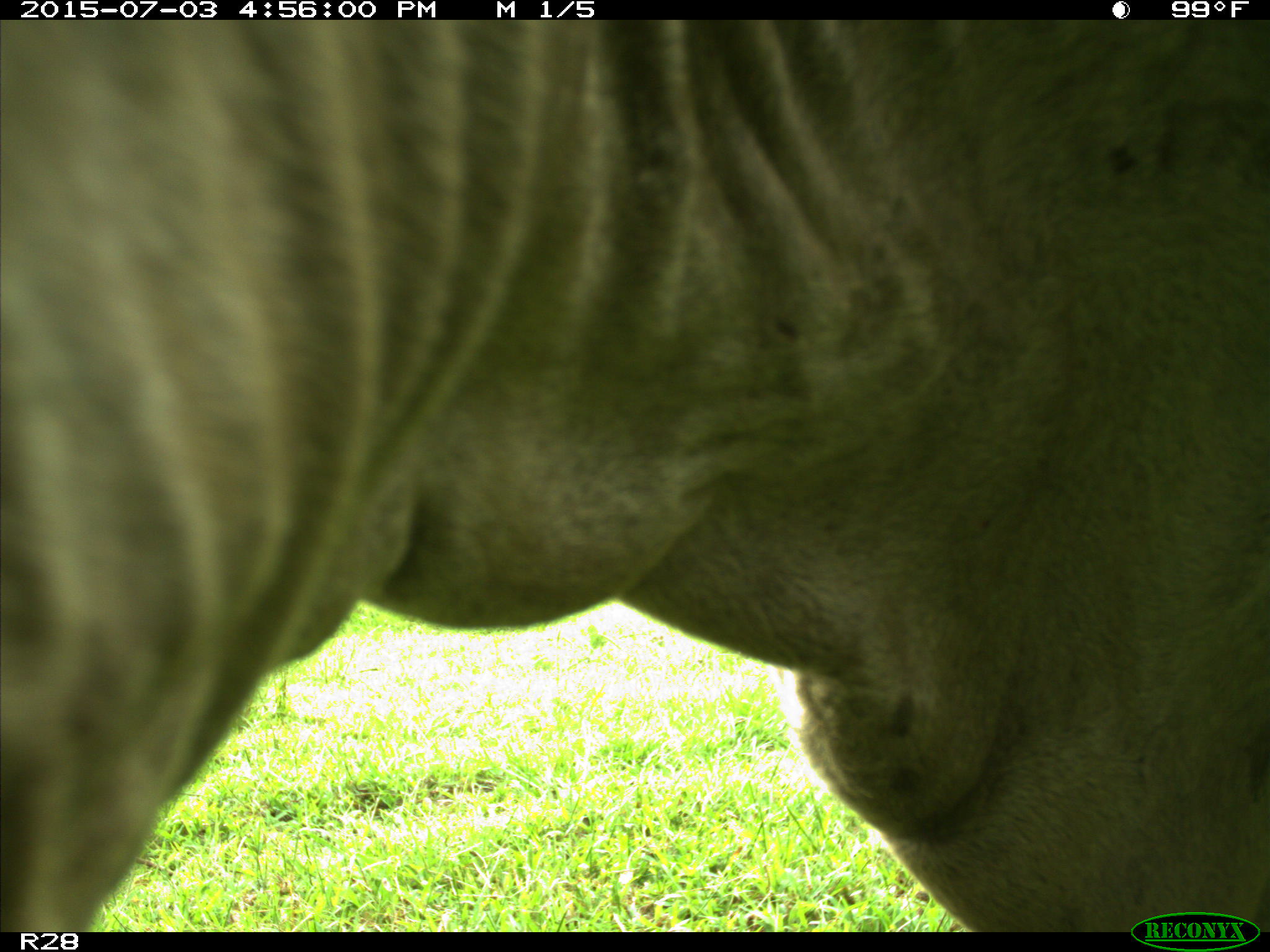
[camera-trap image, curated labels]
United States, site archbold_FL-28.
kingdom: Animalia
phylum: Chordata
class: Mammalia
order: Artiodactyla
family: Bovidae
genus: Bos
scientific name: Bos taurus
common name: domestic cow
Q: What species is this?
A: Bos taurus (domestic cow).